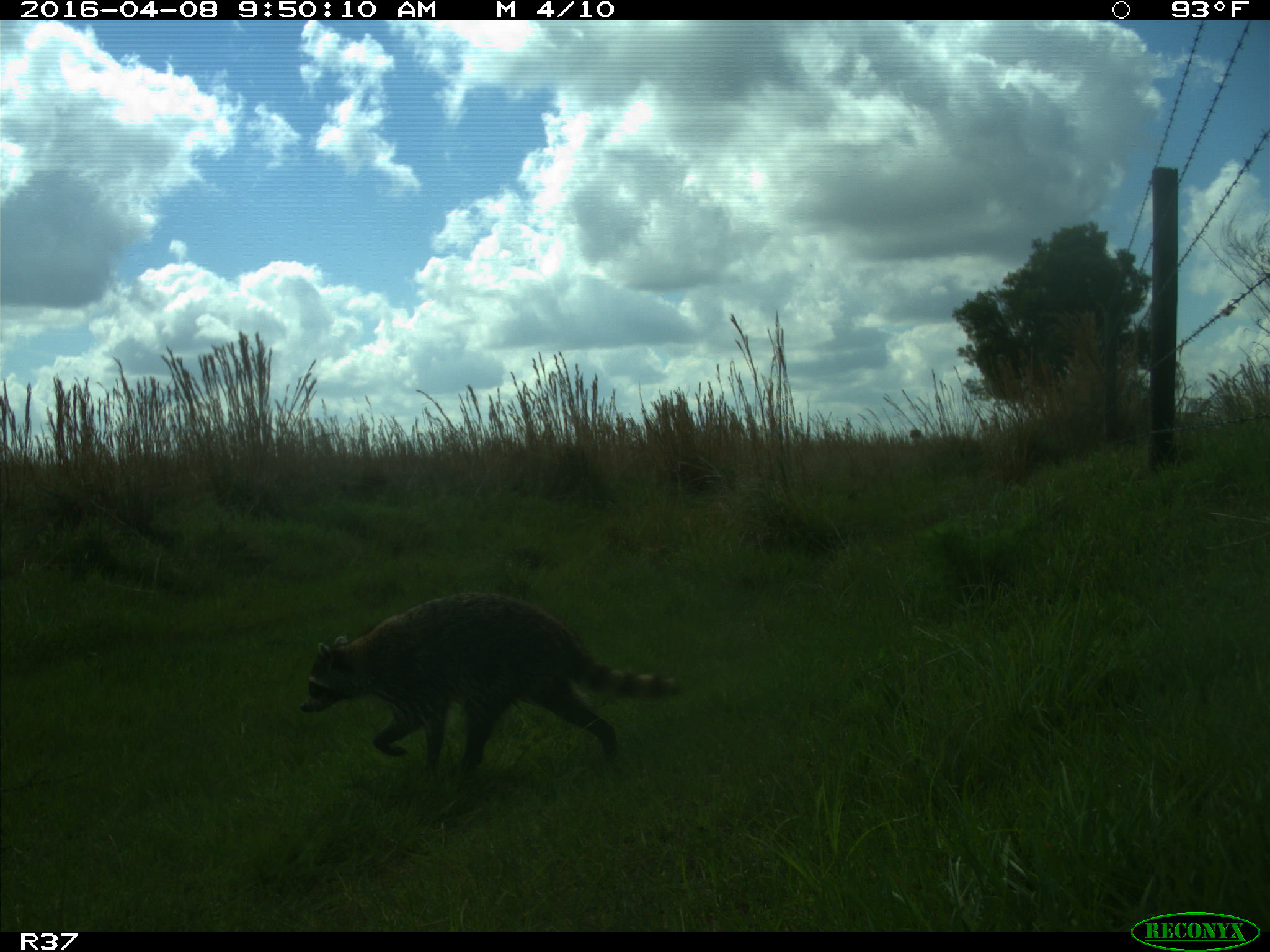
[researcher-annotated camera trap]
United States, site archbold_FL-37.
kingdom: Animalia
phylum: Chordata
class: Mammalia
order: Carnivora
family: Procyonidae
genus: Procyon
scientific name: Procyon lotor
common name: common raccoon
Procyon lotor (common raccoon).